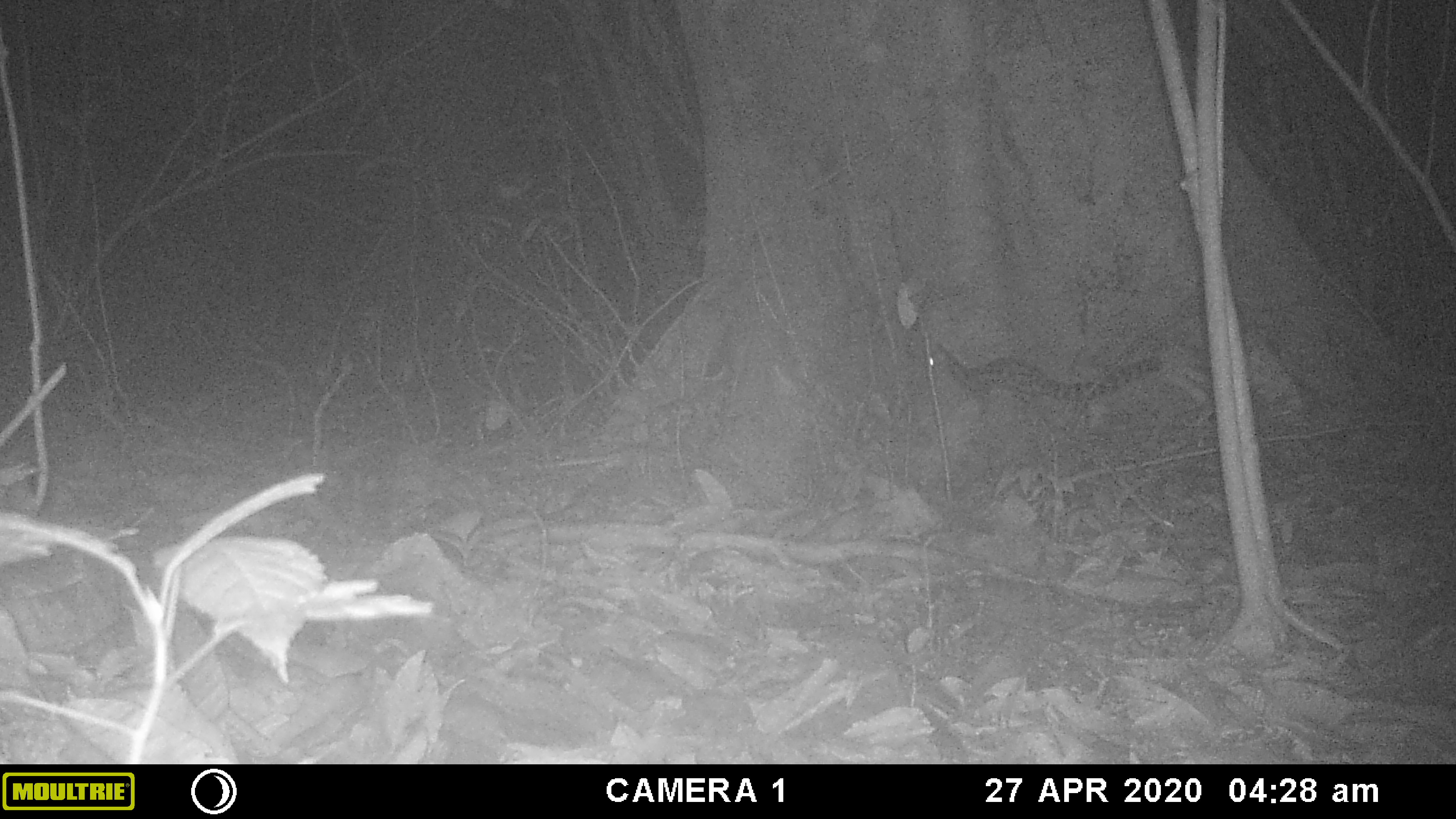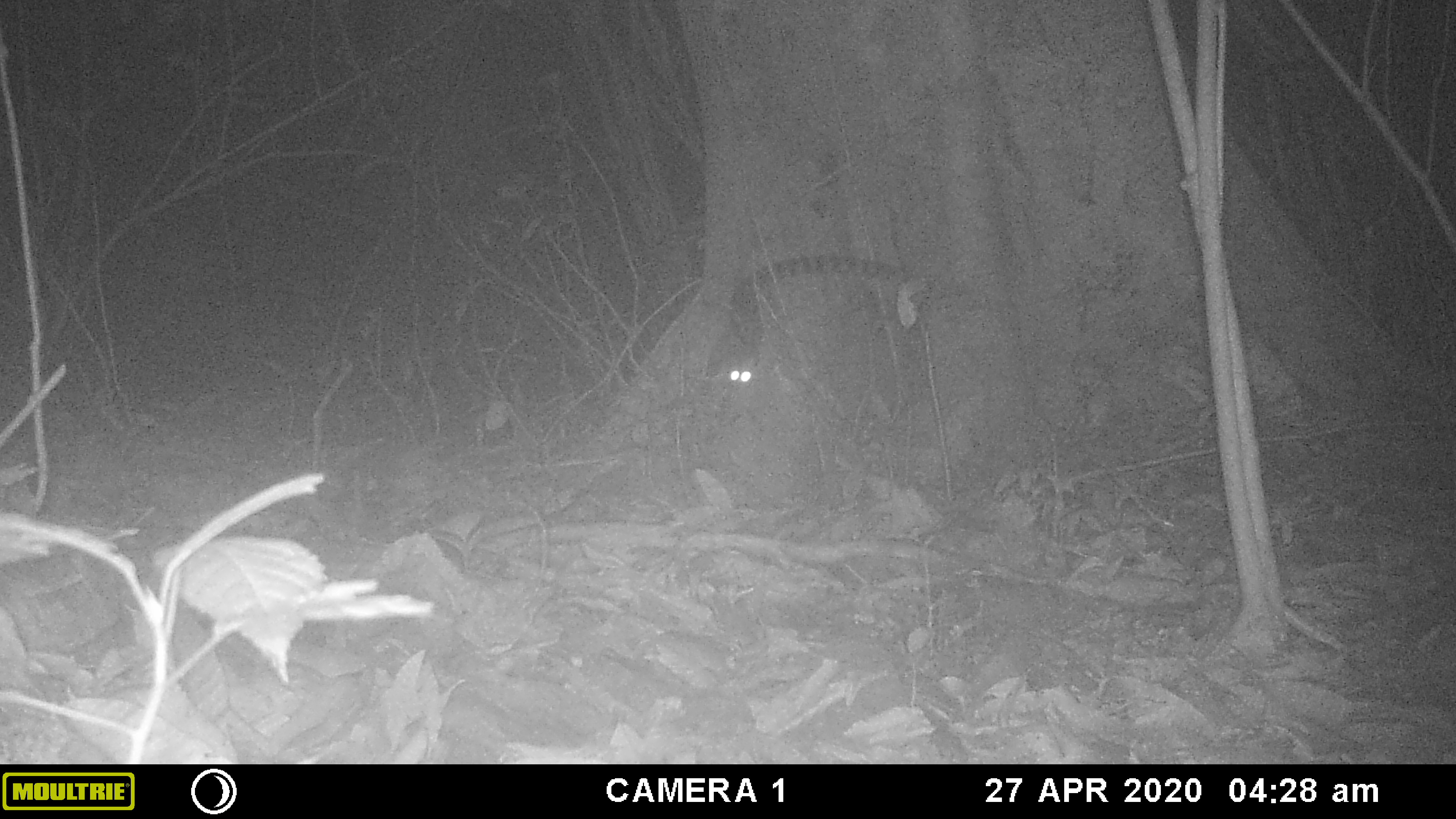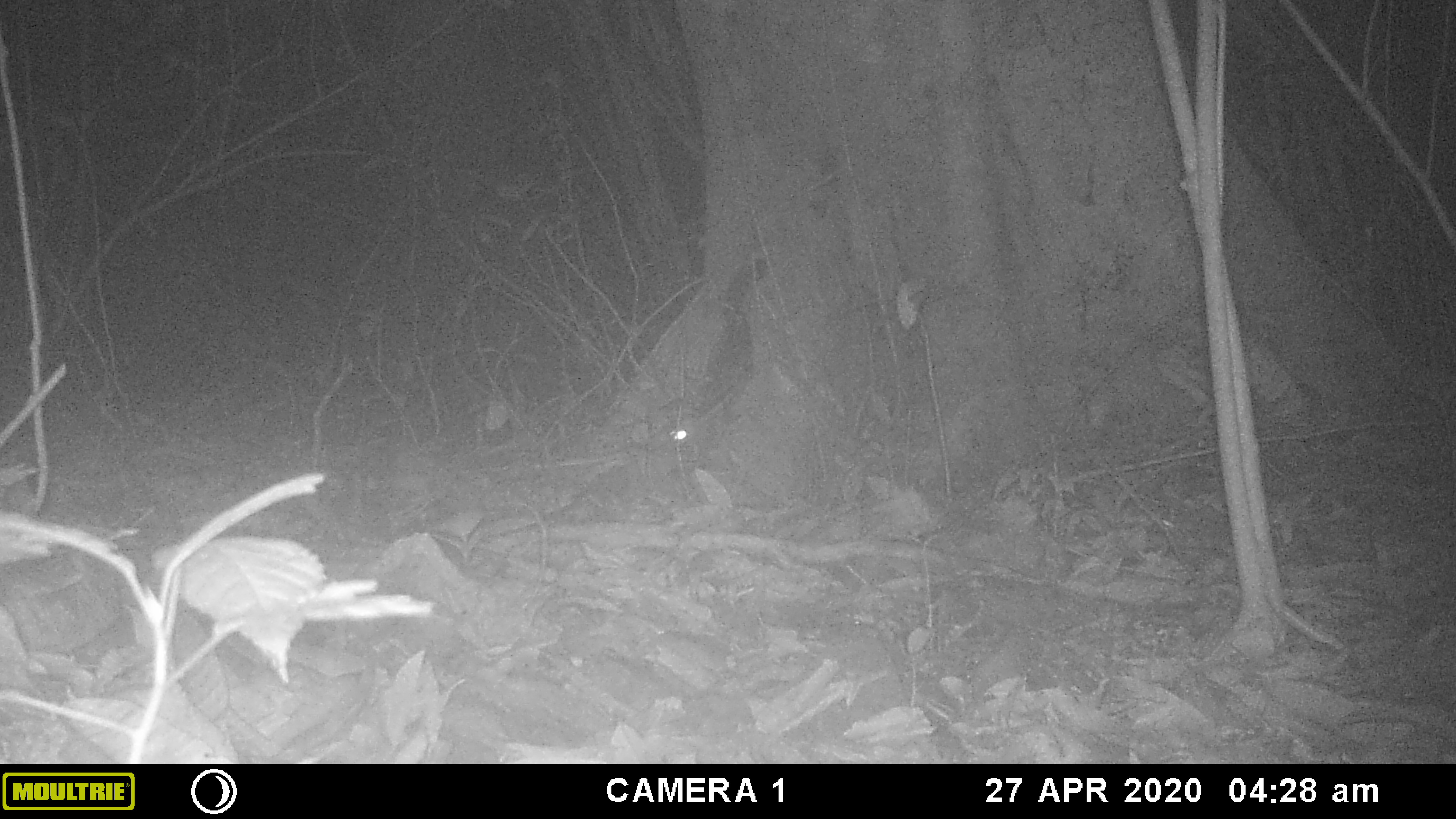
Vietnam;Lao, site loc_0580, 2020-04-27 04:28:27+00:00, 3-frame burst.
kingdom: Animalia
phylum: Chordata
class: Mammalia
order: Carnivora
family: Prionodontidae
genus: Prionodon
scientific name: Prionodon pardicolor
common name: spotted linsang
Spotted linsang (Prionodon pardicolor). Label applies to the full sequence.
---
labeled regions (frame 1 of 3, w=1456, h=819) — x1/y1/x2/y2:
spotted linsang: 929/344/1162/417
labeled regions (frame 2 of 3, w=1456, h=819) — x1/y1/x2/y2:
spotted linsang: 704/252/915/388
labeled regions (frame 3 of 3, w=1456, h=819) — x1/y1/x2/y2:
spotted linsang: 663/256/770/458